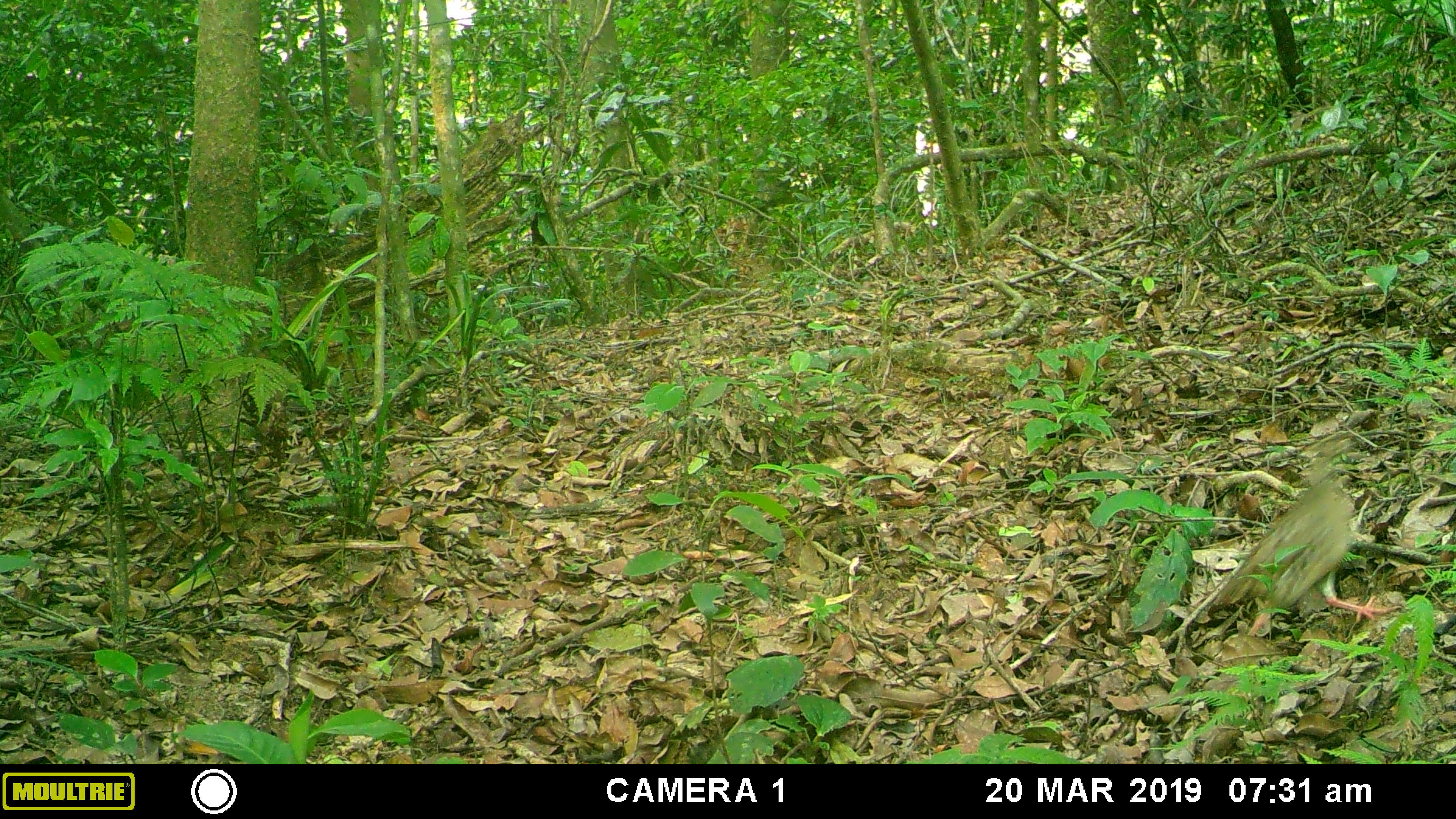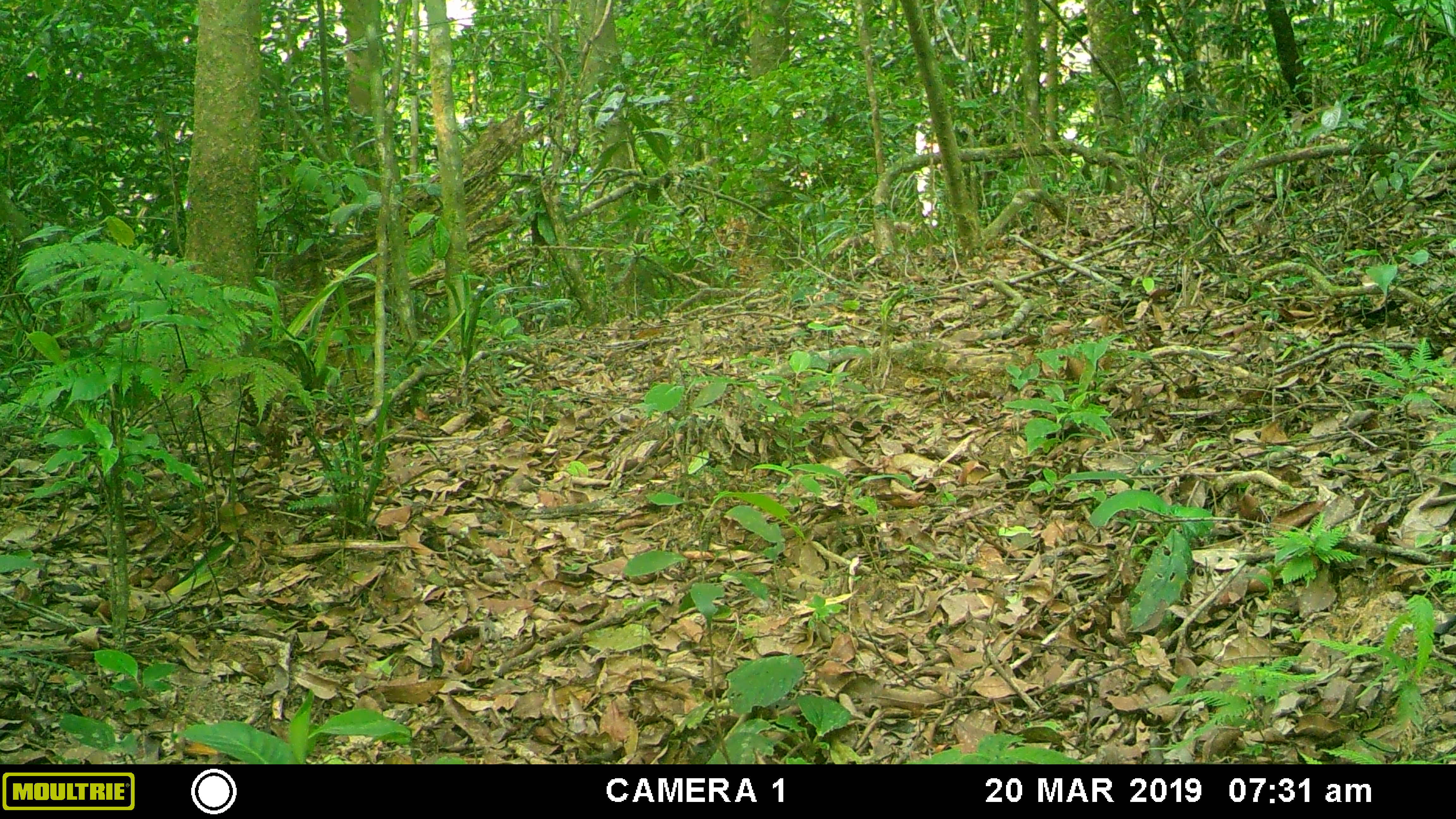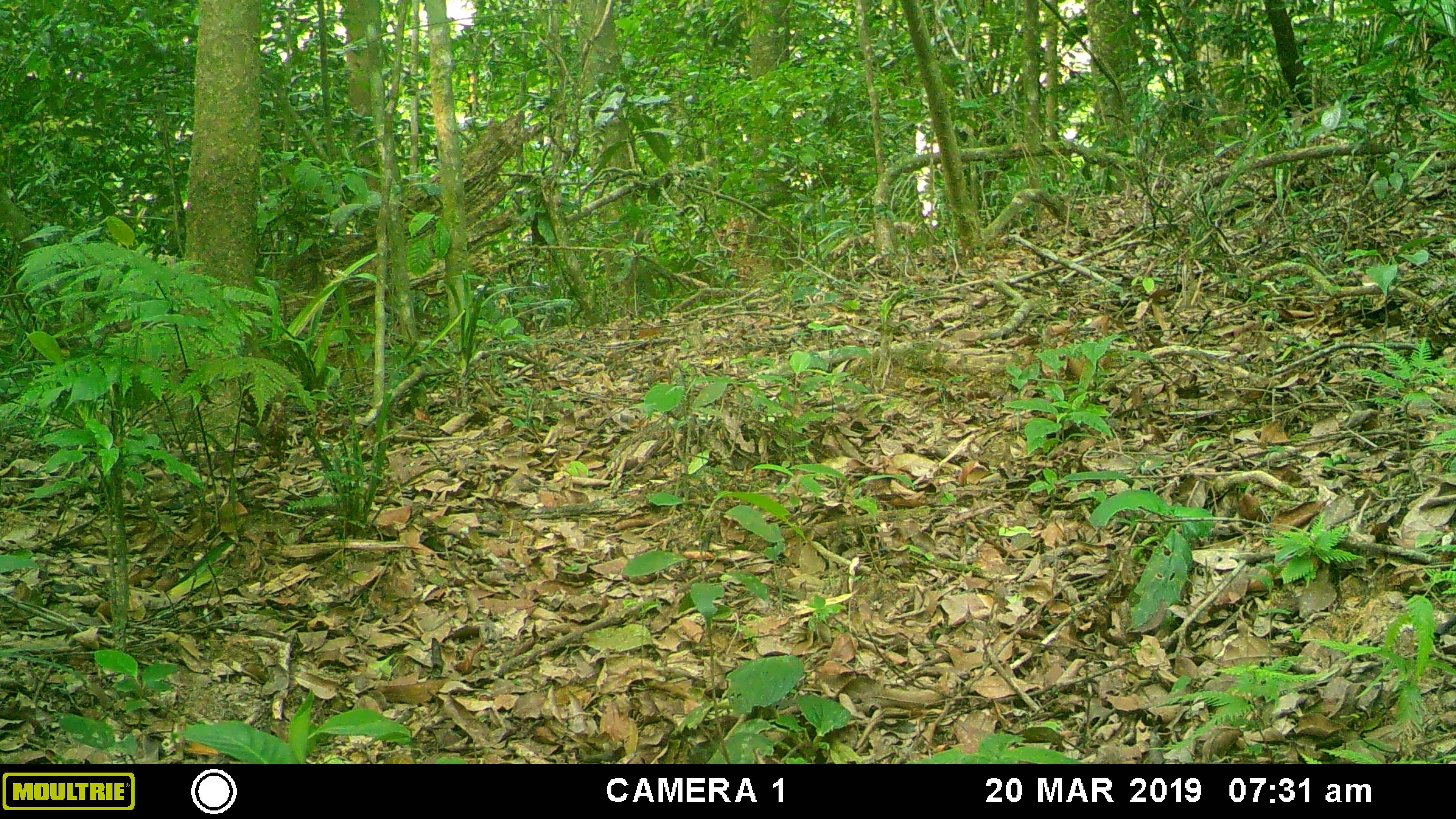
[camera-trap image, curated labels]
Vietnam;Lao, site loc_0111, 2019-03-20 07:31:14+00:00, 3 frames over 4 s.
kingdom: Animalia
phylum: Chordata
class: Aves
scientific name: Aves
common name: bird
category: unidentified bird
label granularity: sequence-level